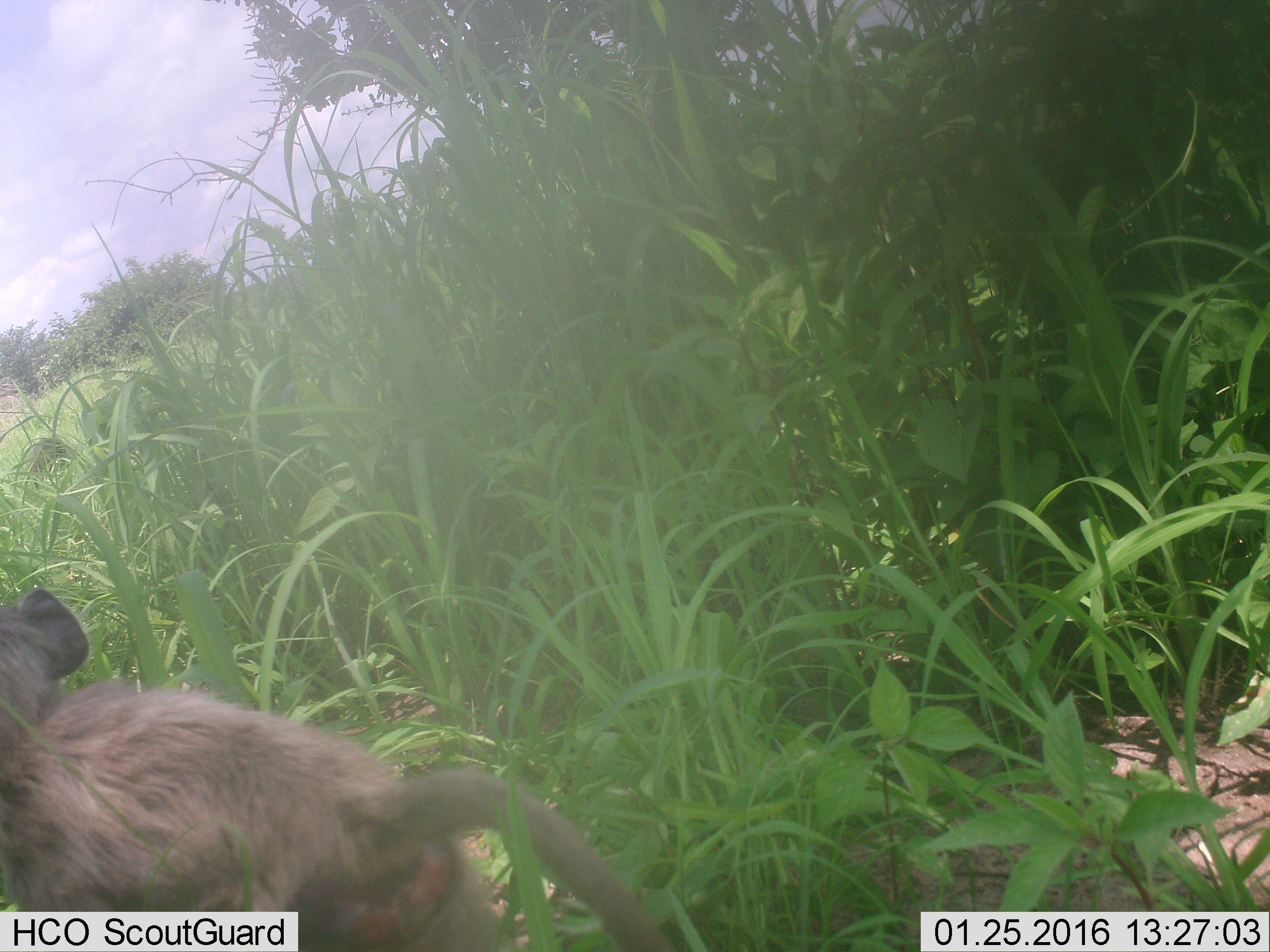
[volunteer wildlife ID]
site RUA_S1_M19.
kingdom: Animalia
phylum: Chordata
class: Mammalia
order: Primates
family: Cercopithecidae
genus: Papio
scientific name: Papio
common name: baboon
Baboon (Papio), count 1. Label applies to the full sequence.